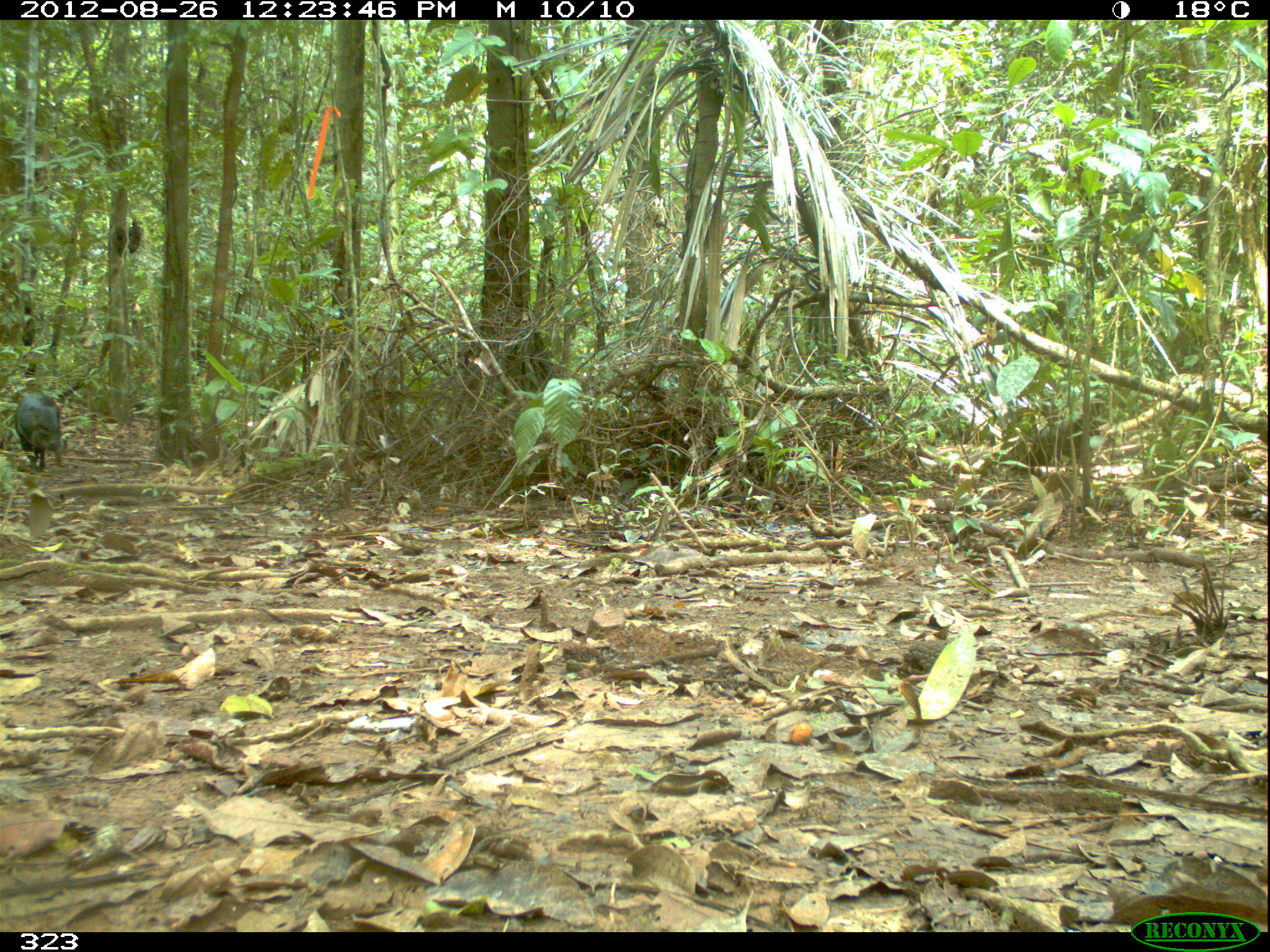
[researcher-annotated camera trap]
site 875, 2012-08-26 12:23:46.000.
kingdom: Animalia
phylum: Chordata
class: Mammalia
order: Artiodactyla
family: Tayassuidae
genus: Pecari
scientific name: Pecari tajacu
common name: collared peccary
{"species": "Pecari tajacu (collared peccary)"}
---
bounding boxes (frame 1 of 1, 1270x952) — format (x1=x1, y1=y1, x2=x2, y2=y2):
pecari tajacu: (x1=12, y1=392, x2=62, y2=470)